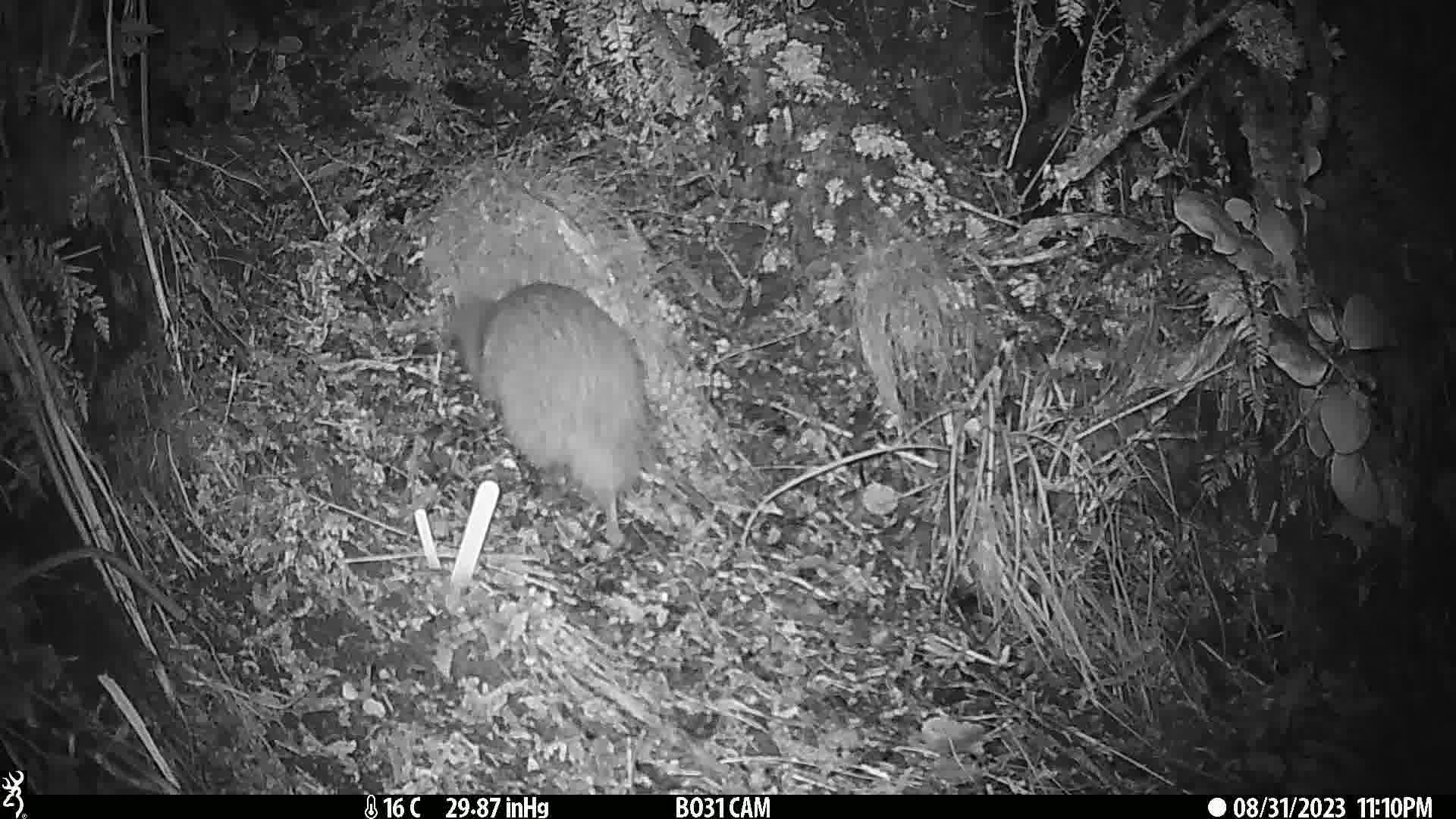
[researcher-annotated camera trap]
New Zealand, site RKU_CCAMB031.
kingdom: Animalia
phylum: Chordata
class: Aves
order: Apterygiformes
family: Apterygidae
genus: Apteryx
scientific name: Apteryx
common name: kiwi